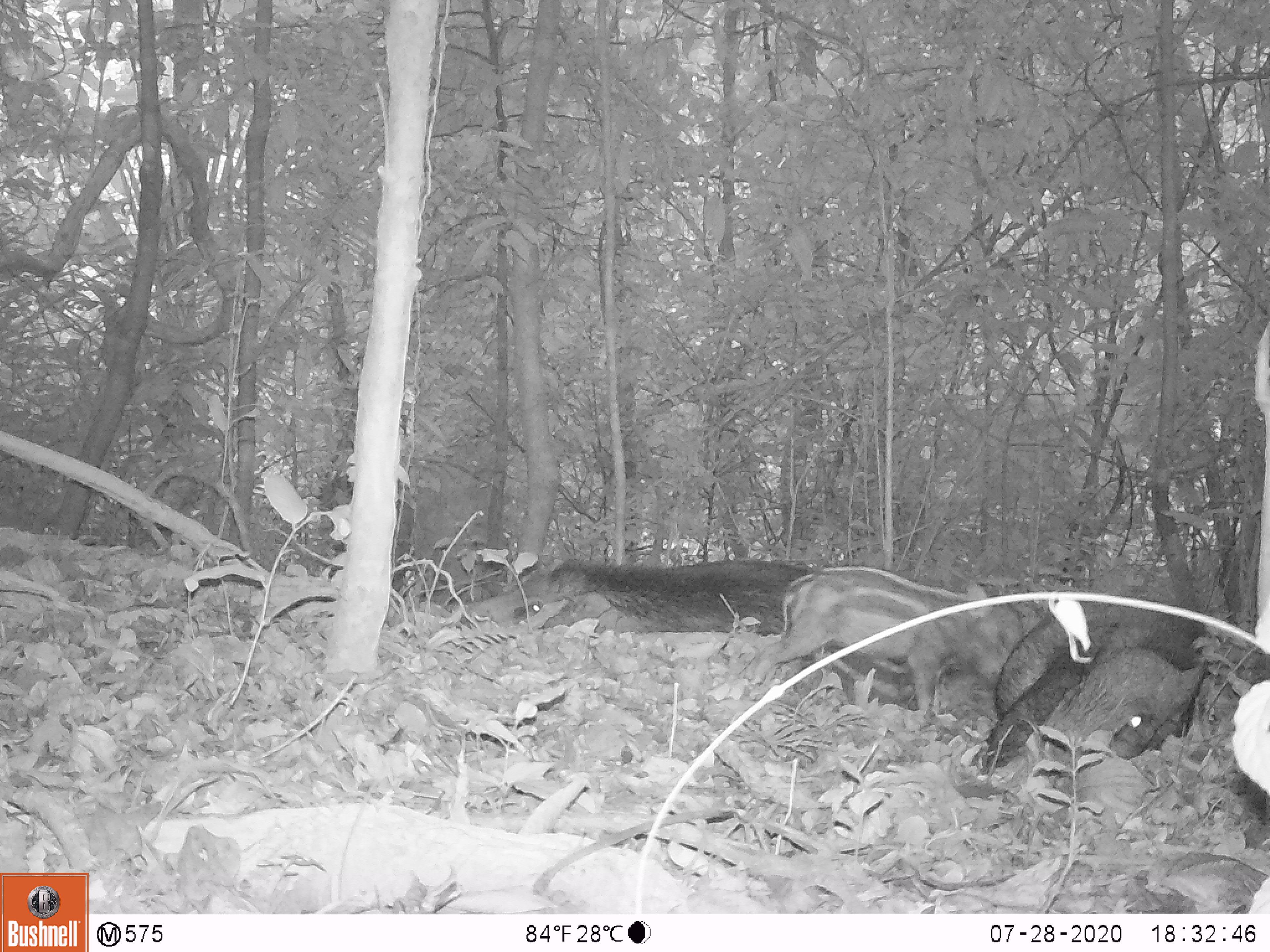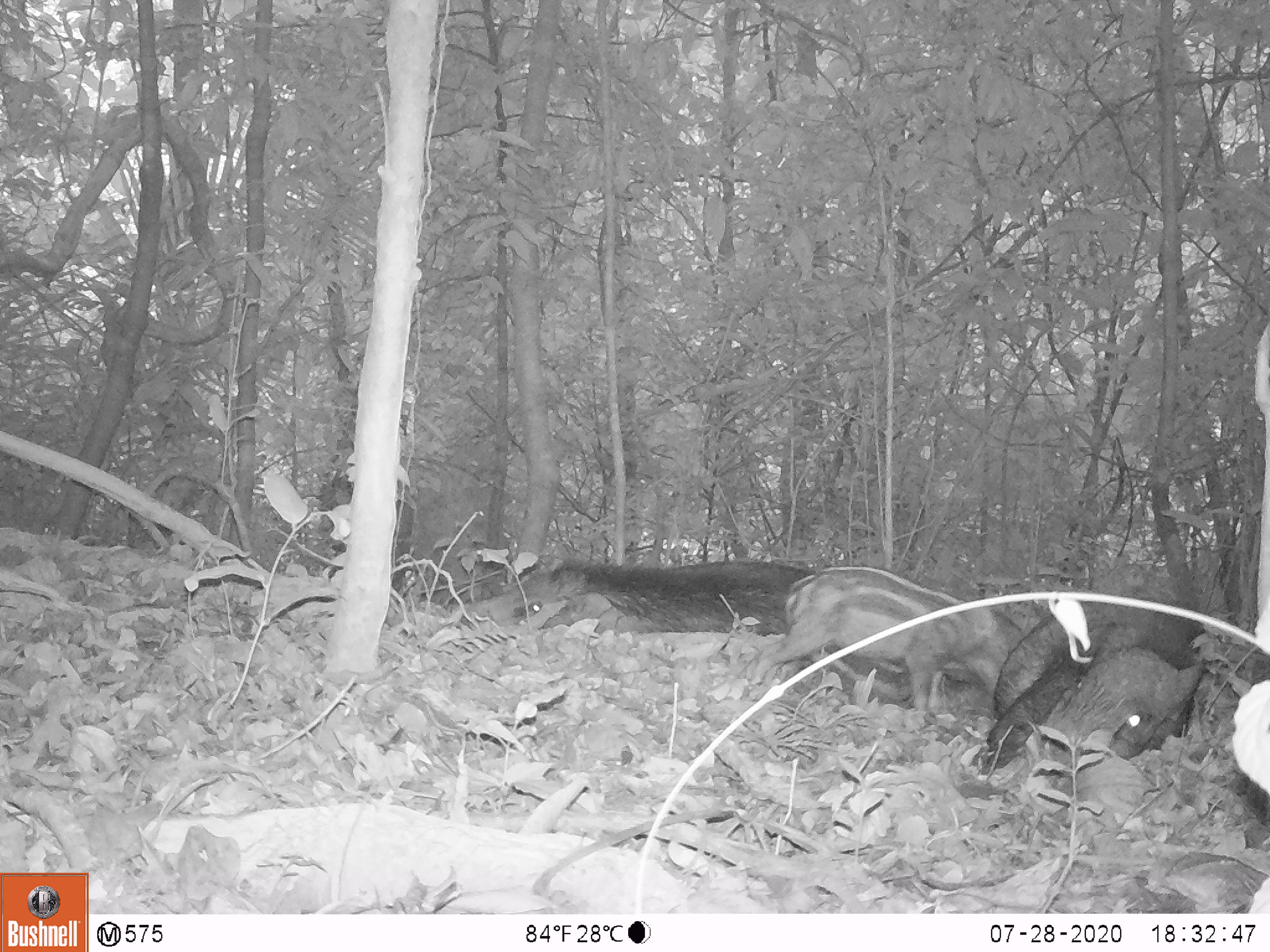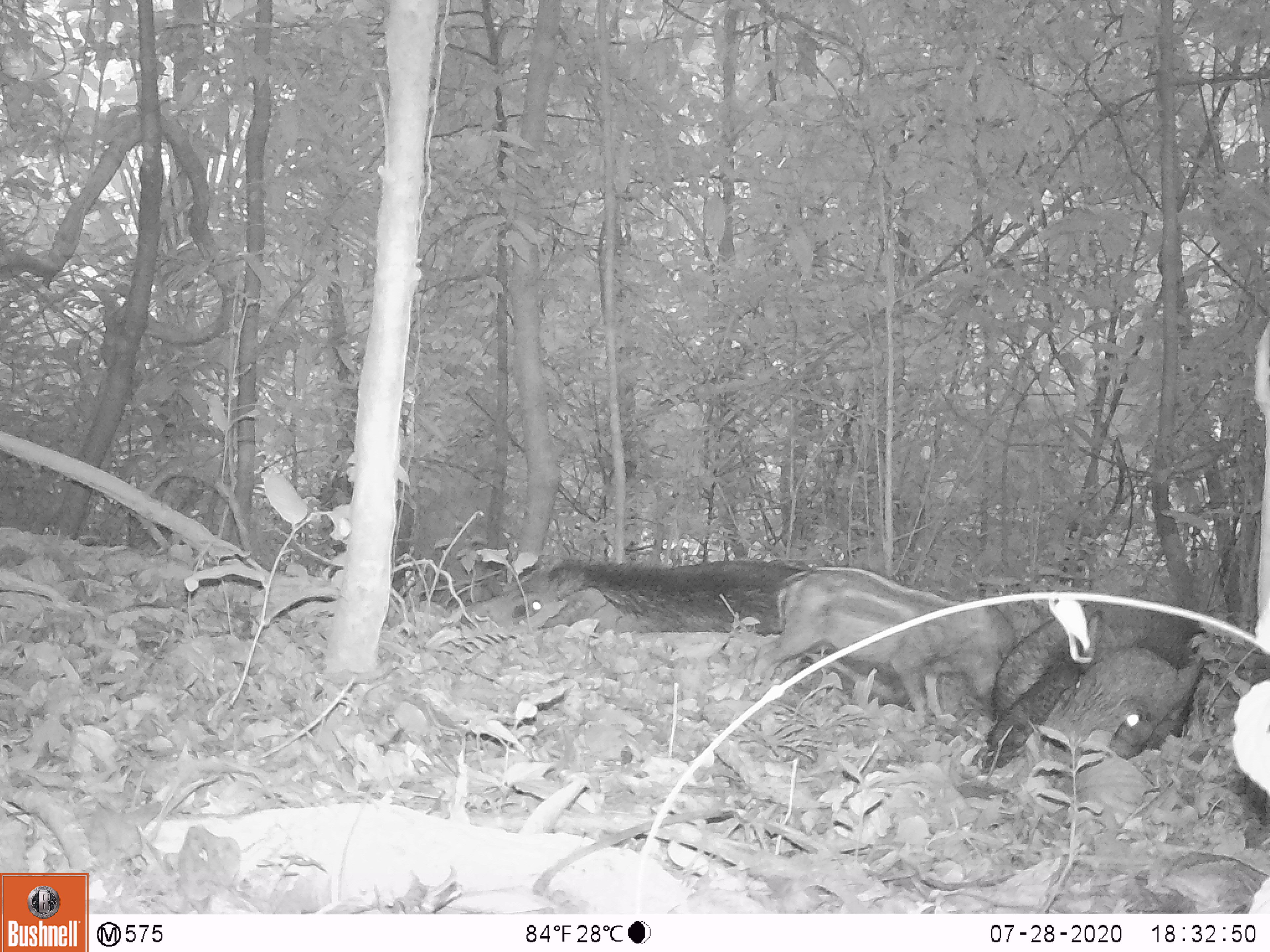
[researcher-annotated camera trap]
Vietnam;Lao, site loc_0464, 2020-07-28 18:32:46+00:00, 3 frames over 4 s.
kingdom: Animalia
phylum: Chordata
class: Mammalia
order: Artiodactyla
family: Suidae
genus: Sus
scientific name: Sus scrofa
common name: eurasian wild pig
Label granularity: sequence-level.